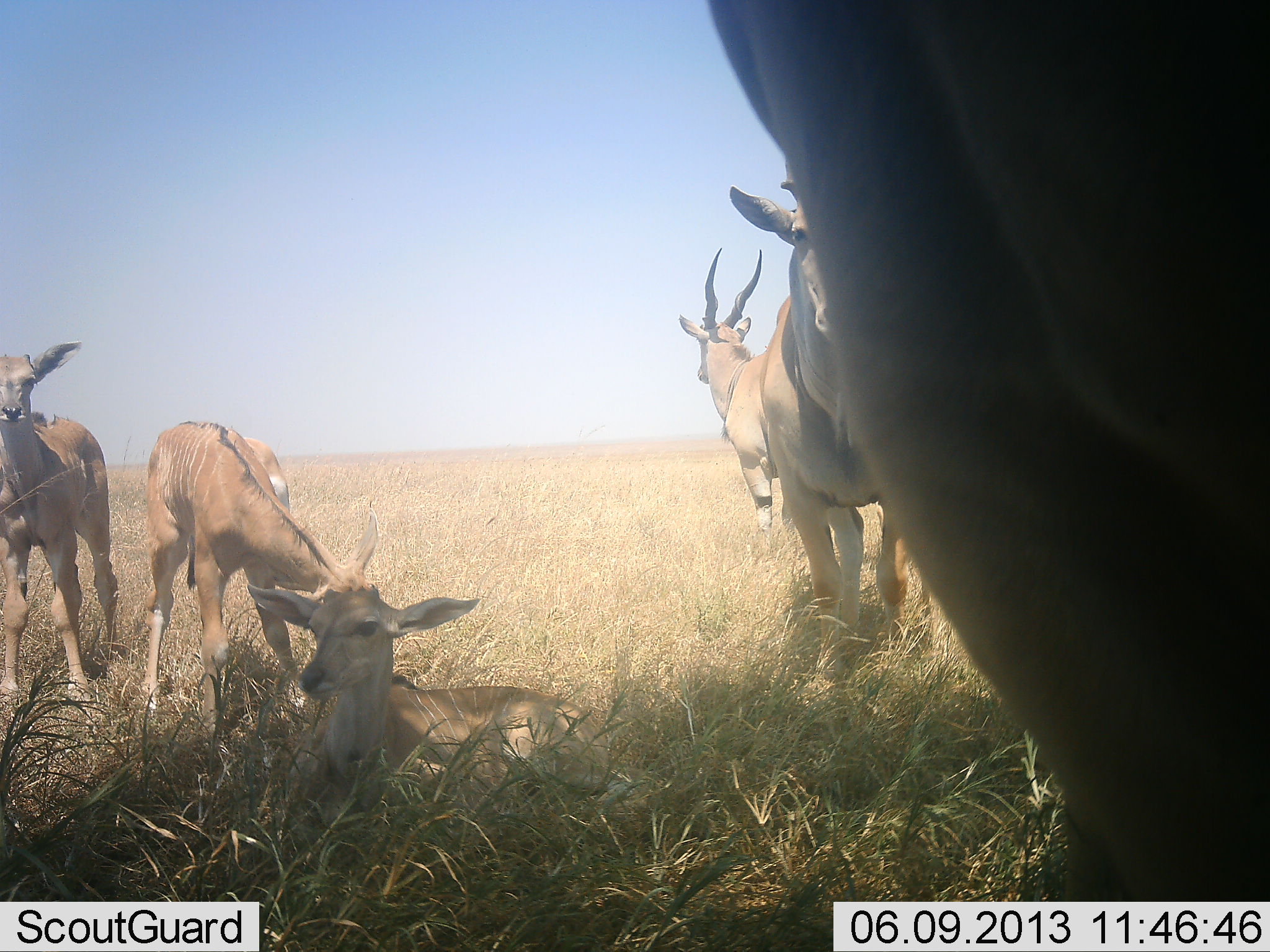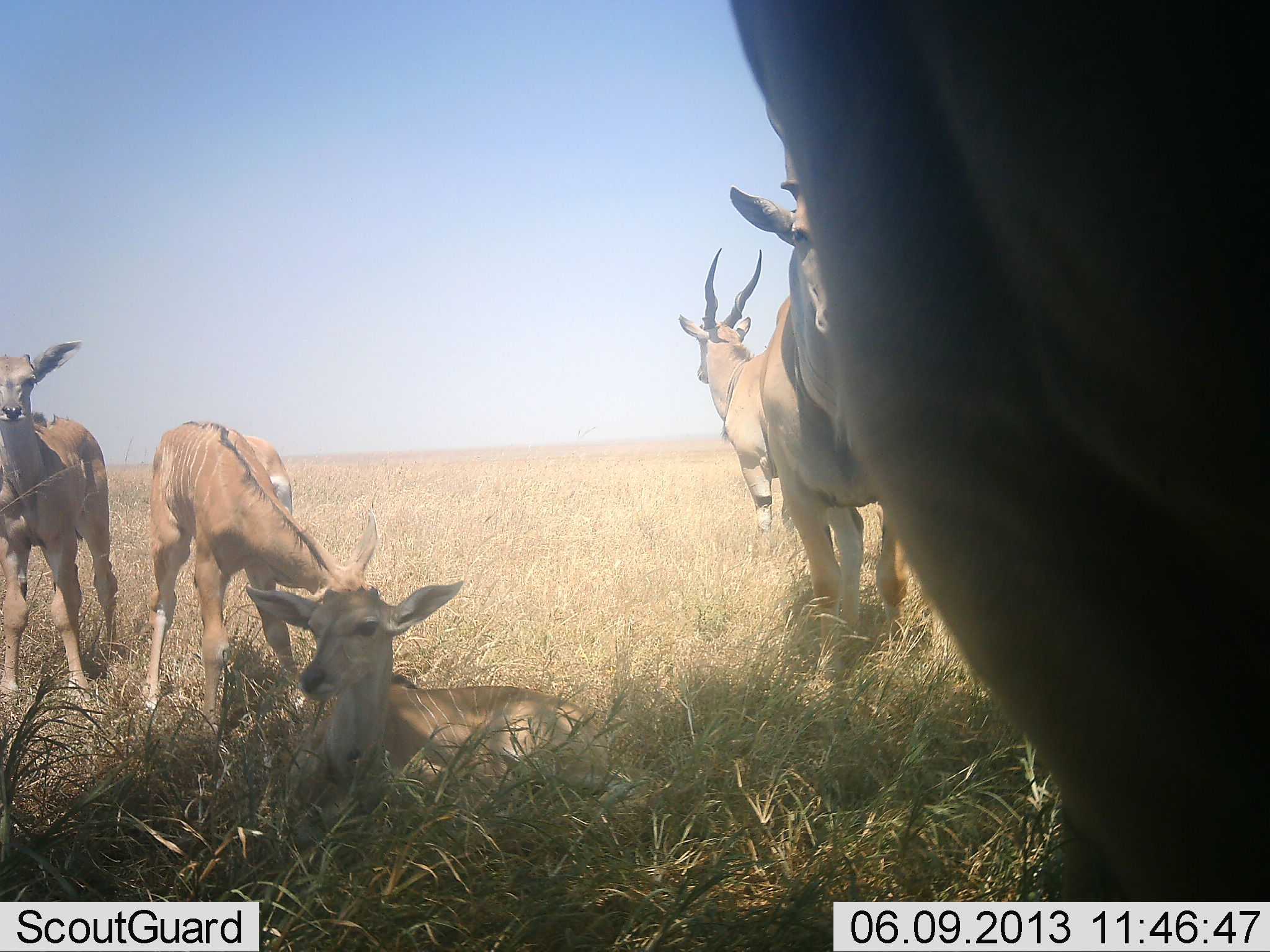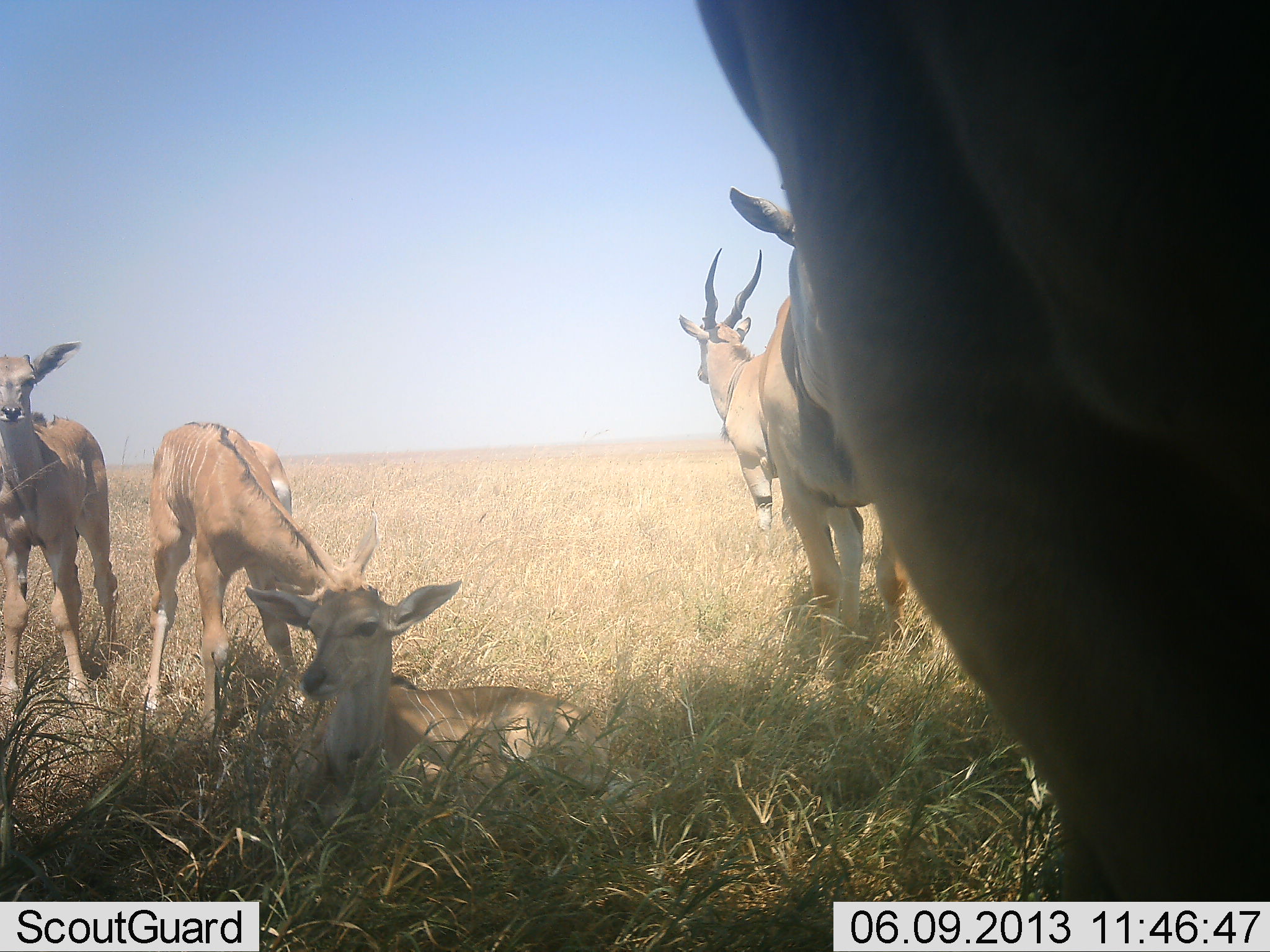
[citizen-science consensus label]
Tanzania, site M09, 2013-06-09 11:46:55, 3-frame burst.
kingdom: Animalia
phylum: Chordata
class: Mammalia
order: Artiodactyla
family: Bovidae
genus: Tragelaphus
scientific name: Tragelaphus oryx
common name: eland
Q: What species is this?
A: Eland (Tragelaphus oryx).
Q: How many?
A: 6.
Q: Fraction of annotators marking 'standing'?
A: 100%.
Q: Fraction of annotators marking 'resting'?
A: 100%.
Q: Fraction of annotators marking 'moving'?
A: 0%.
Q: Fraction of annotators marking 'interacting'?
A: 0%.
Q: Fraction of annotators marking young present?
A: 50%.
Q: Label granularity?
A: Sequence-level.